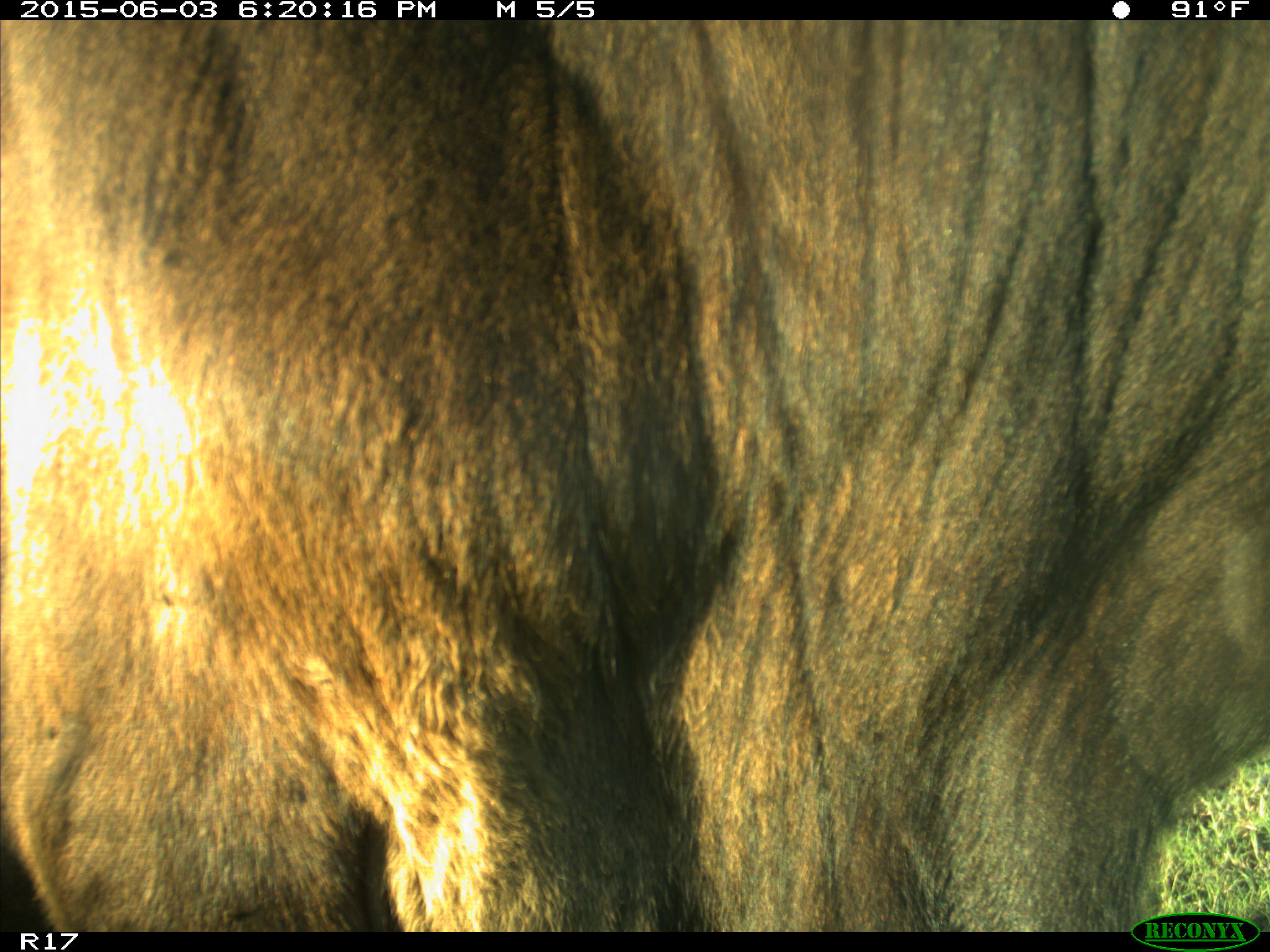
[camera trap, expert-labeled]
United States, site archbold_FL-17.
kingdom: Animalia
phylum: Chordata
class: Mammalia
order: Artiodactyla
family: Bovidae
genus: Bos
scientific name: Bos taurus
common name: domestic cow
Bos taurus (domestic cow).